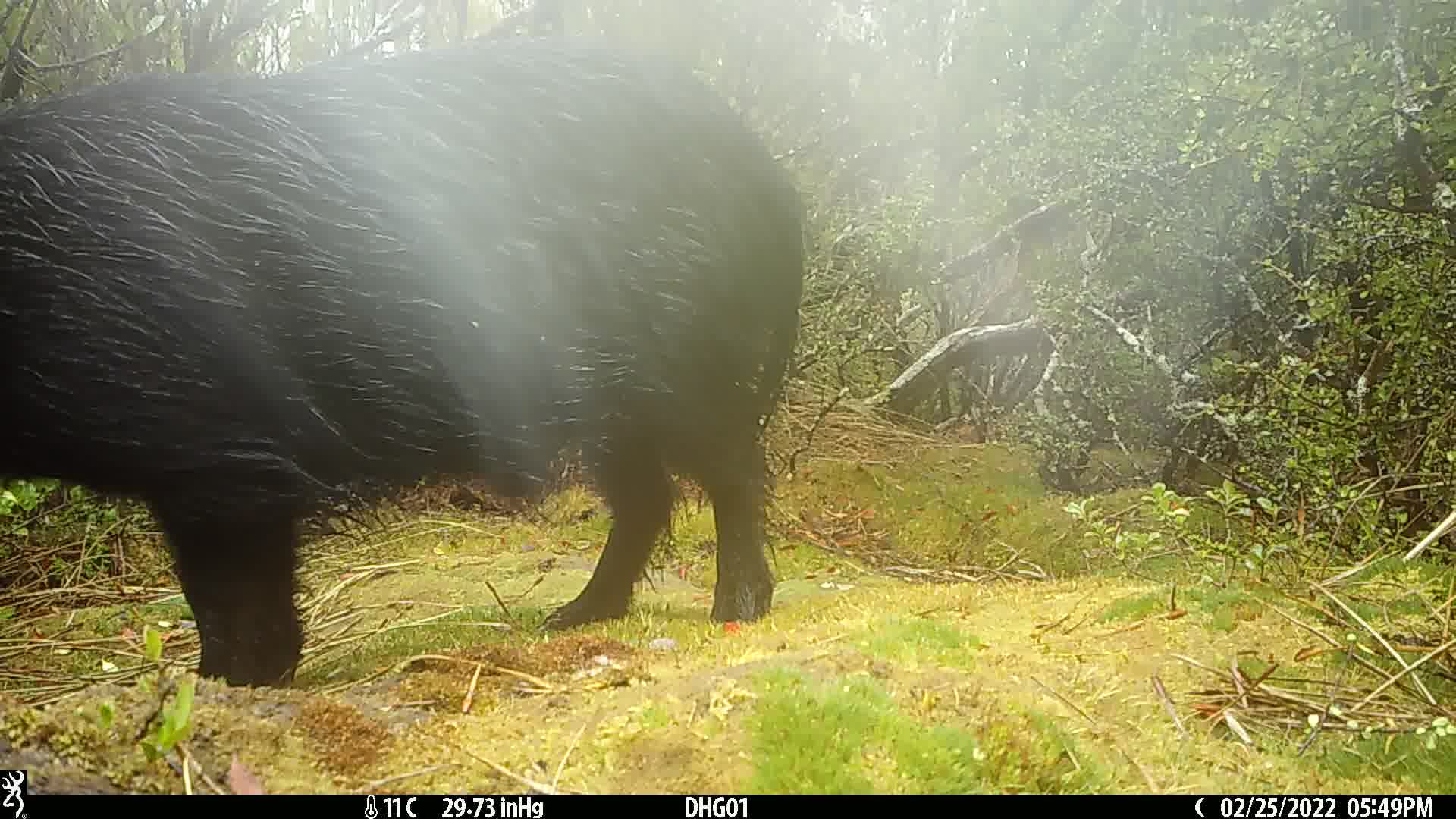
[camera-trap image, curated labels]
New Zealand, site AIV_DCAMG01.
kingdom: Animalia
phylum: Chordata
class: Mammalia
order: Artiodactyla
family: Suidae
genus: Sus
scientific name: Sus scrofa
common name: pig